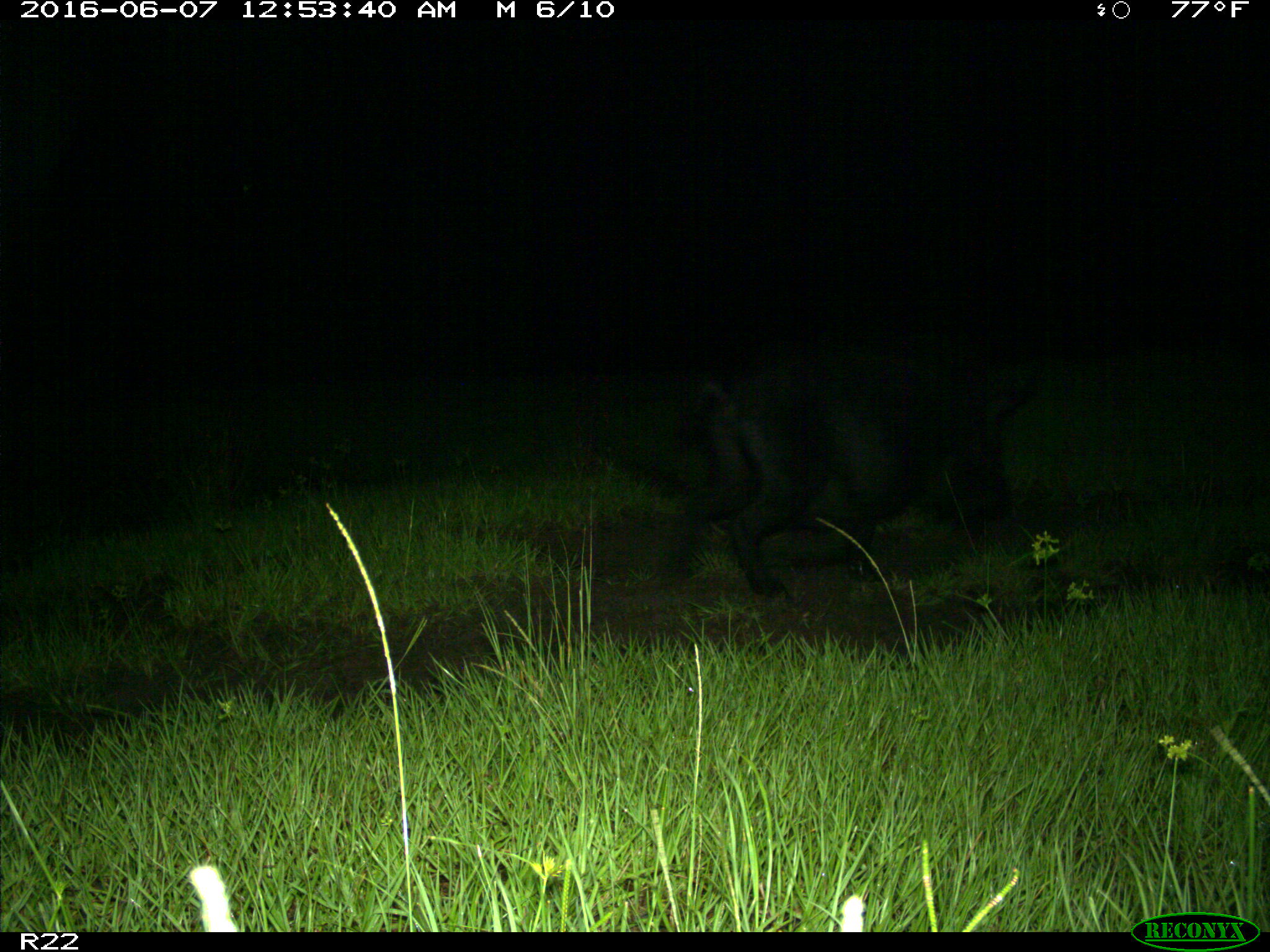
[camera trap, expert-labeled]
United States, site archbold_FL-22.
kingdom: Animalia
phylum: Chordata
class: Mammalia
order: Artiodactyla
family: Suidae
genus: Sus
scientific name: Sus scrofa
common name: wild boar